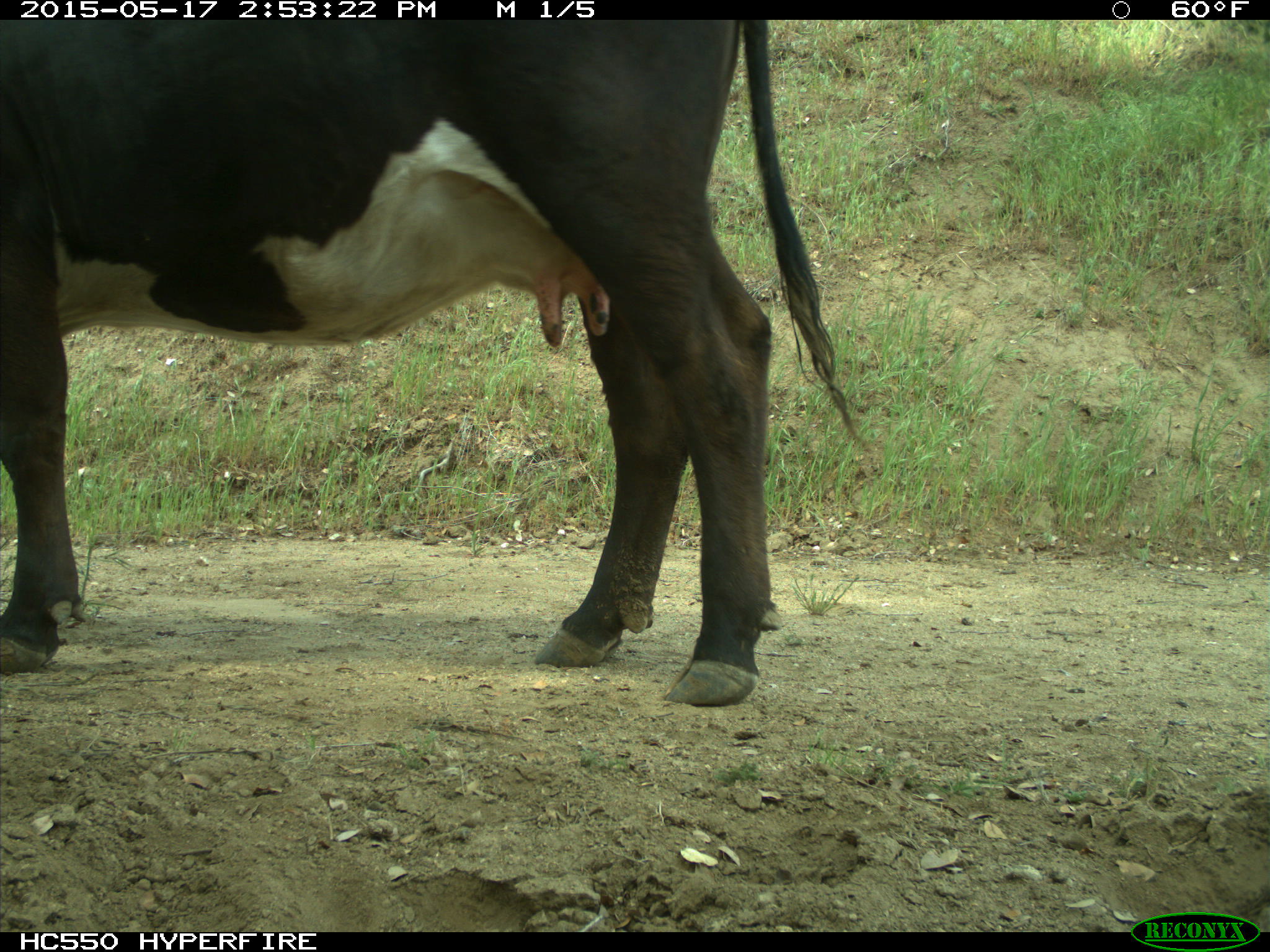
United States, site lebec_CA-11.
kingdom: Animalia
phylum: Chordata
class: Mammalia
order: Artiodactyla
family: Bovidae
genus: Bos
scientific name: Bos taurus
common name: domestic cow